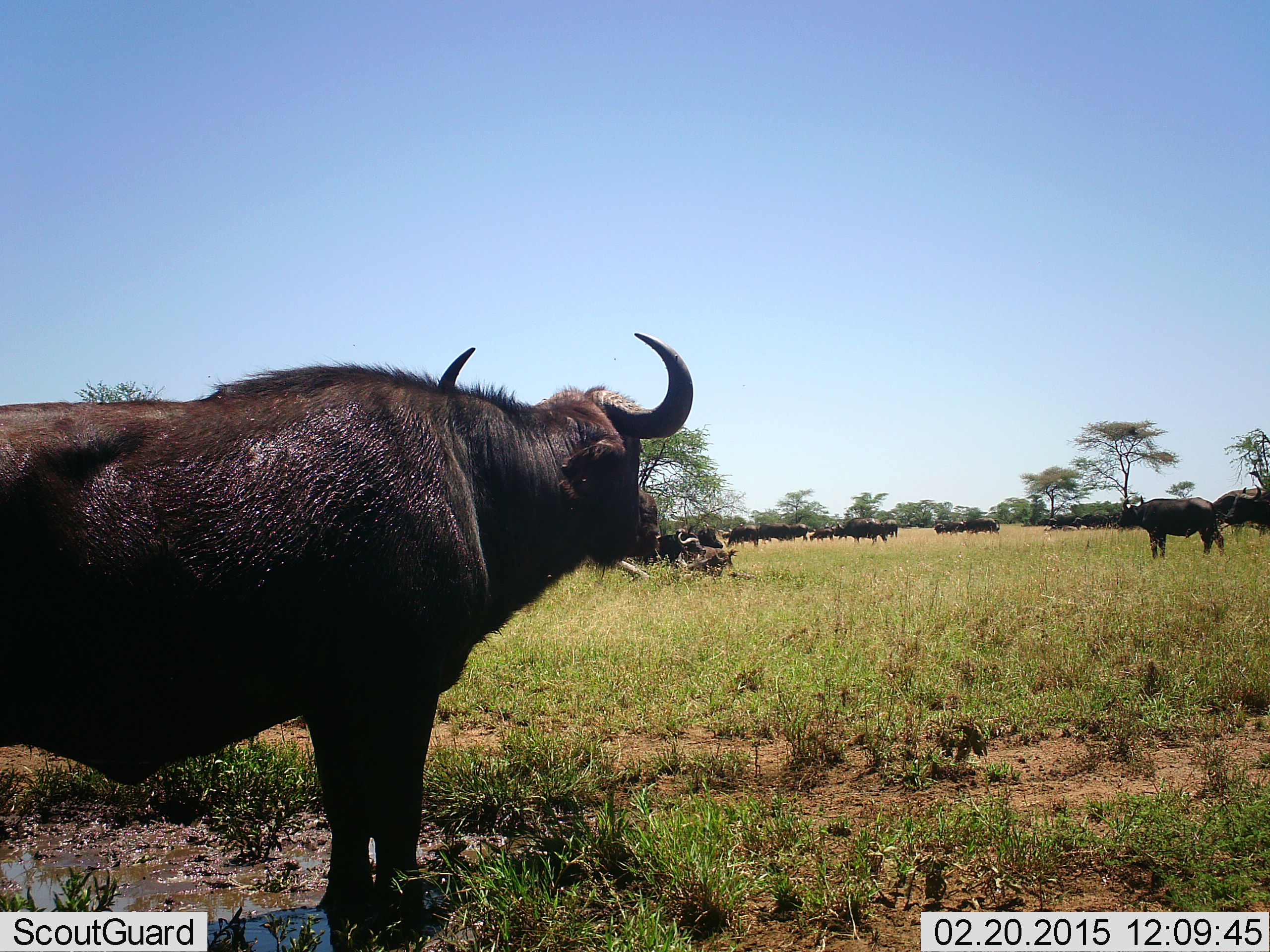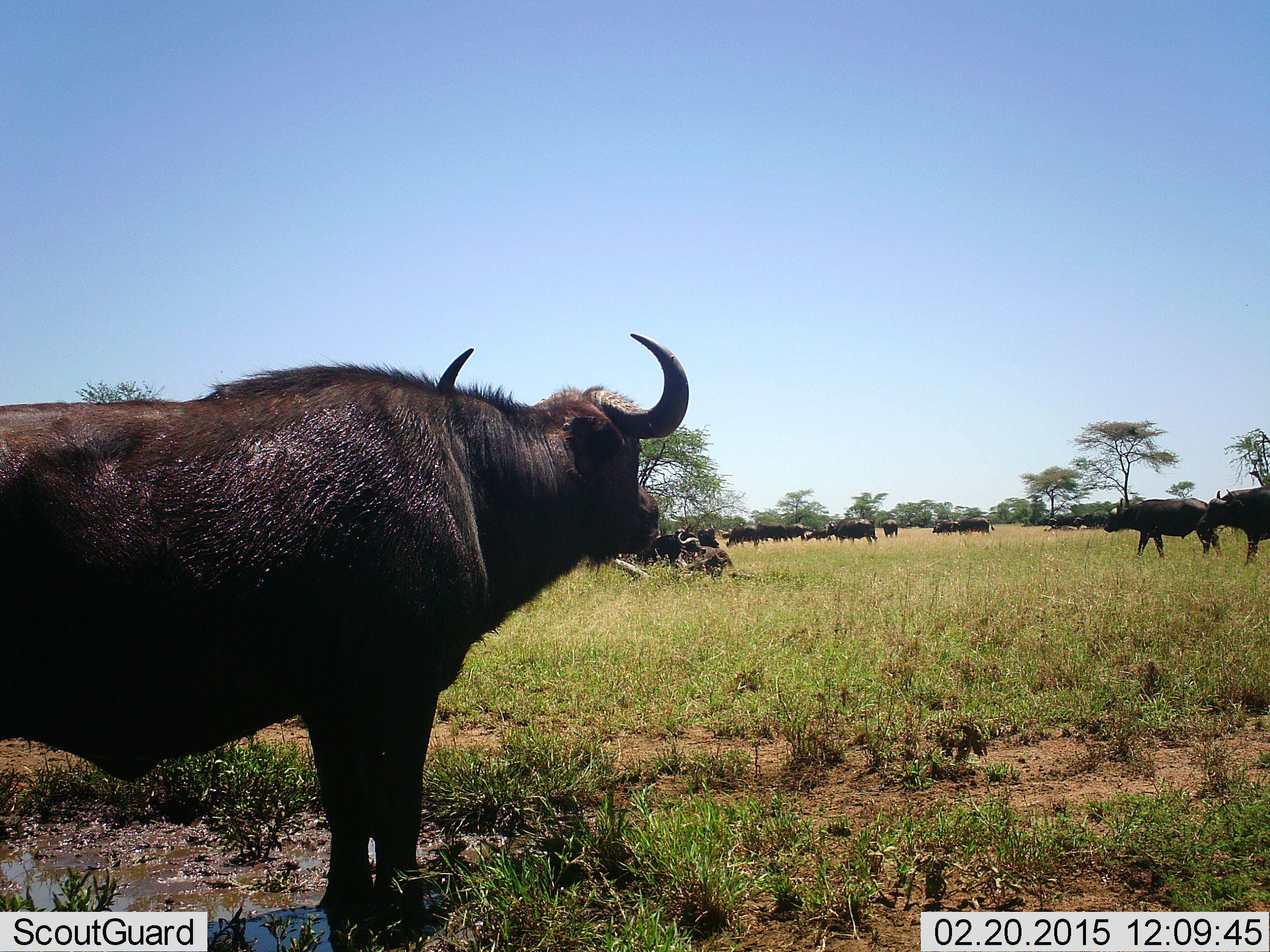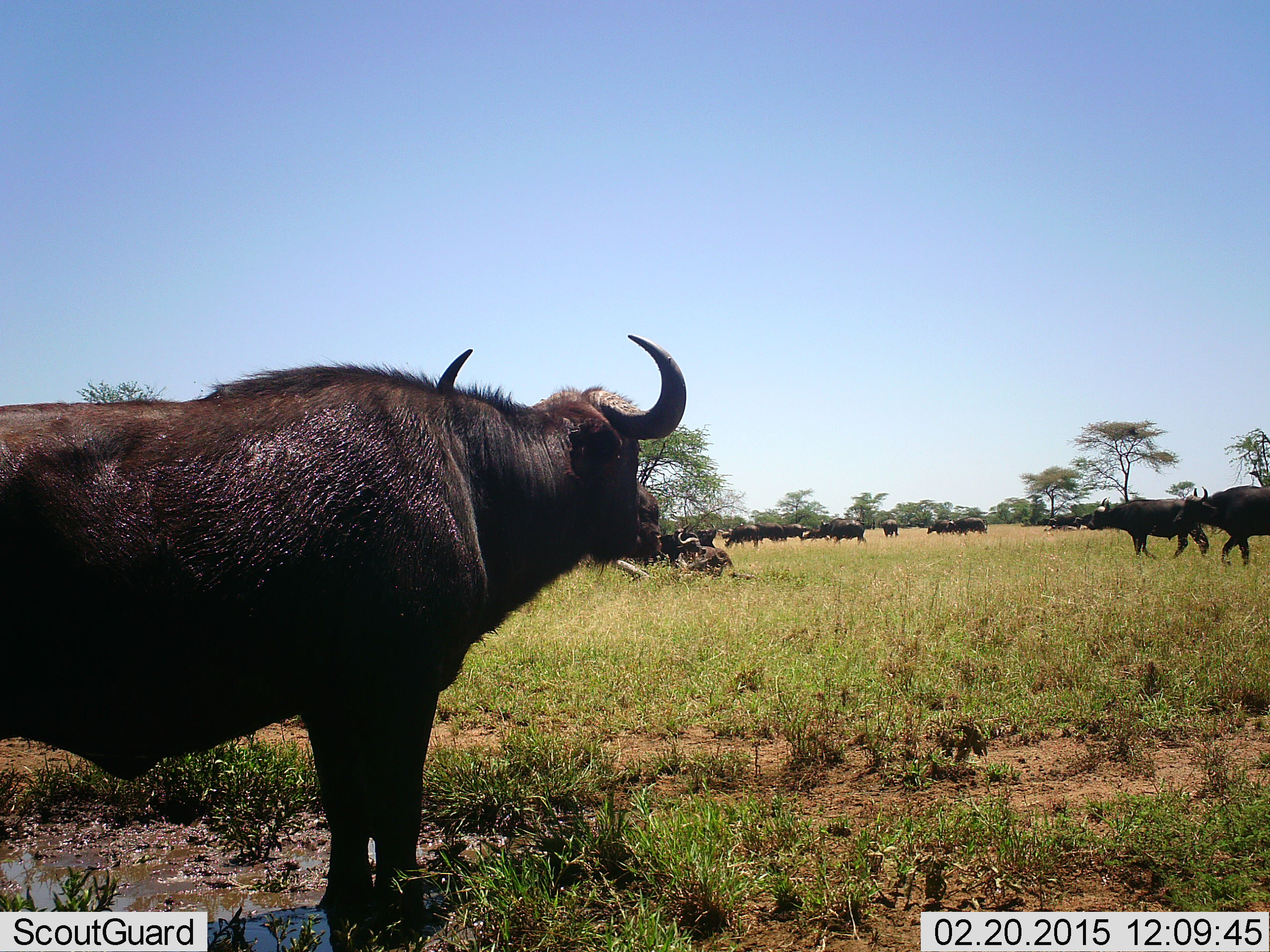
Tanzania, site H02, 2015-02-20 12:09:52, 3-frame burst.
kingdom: Animalia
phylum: Chordata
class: Mammalia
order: Artiodactyla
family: Bovidae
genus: Syncerus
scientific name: Syncerus caffer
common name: cape buffalo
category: buffalo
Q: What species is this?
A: Buffalo (cape buffalo) (Syncerus caffer).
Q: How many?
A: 11-50.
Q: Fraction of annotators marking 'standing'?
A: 80%.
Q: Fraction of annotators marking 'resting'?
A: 0%.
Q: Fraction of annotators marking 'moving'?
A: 90%.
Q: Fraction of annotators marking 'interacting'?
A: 0%.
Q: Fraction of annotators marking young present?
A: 10%.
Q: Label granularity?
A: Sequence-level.